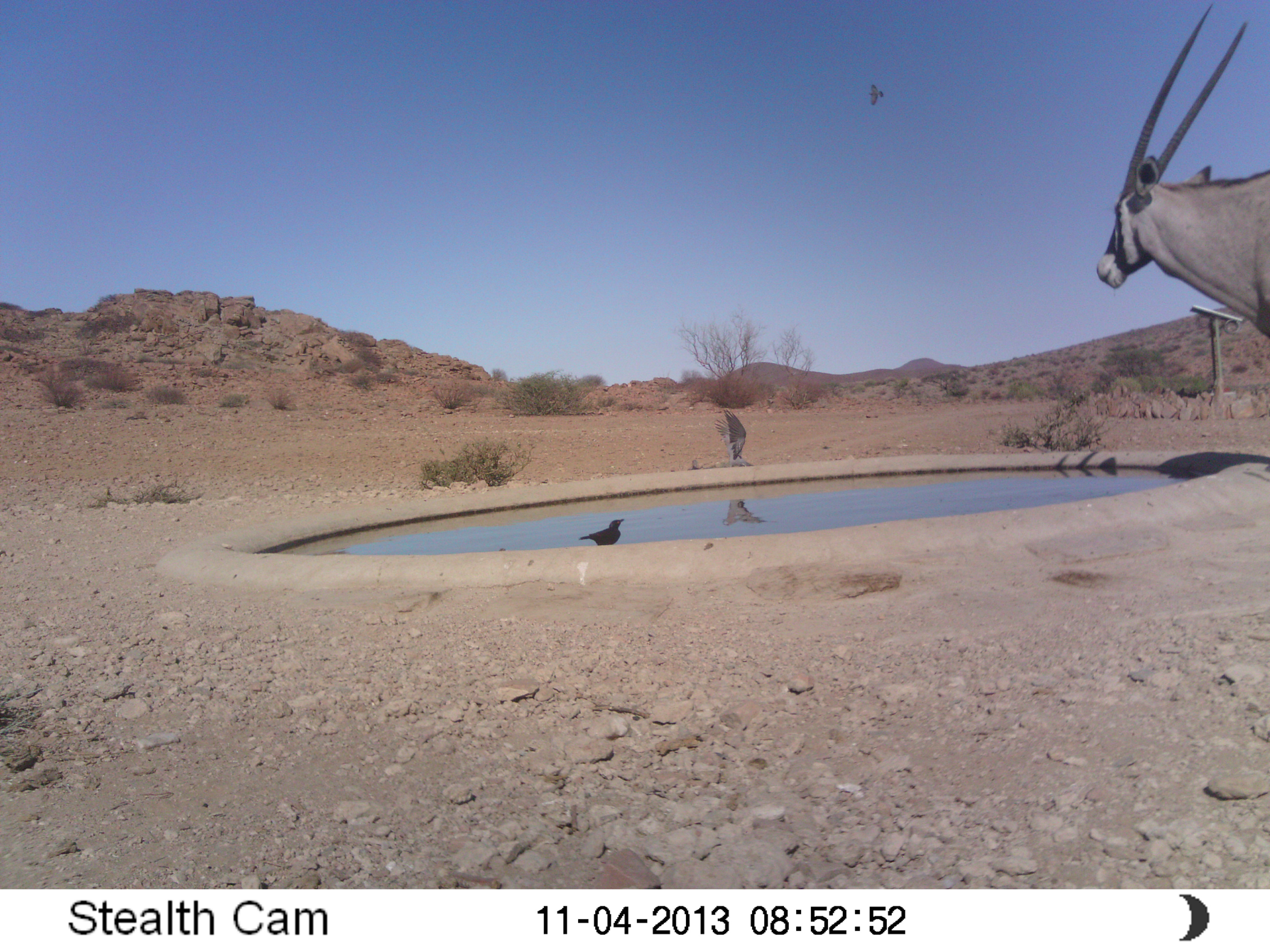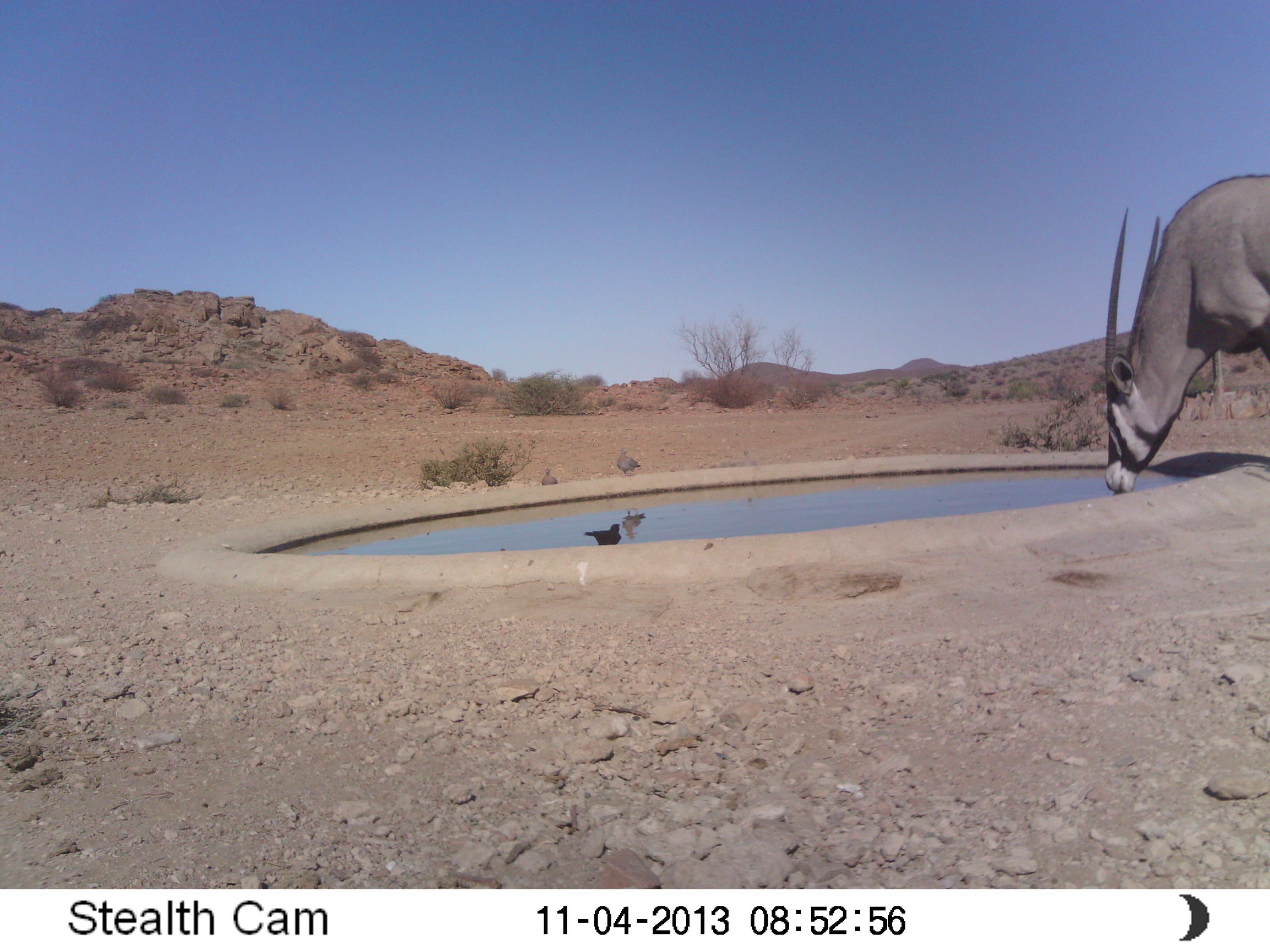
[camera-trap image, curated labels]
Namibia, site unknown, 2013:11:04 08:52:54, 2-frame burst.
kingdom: Animalia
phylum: Chordata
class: Mammalia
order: Artiodactyla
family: Bovidae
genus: Oryx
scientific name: Oryx gazella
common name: gemsbok